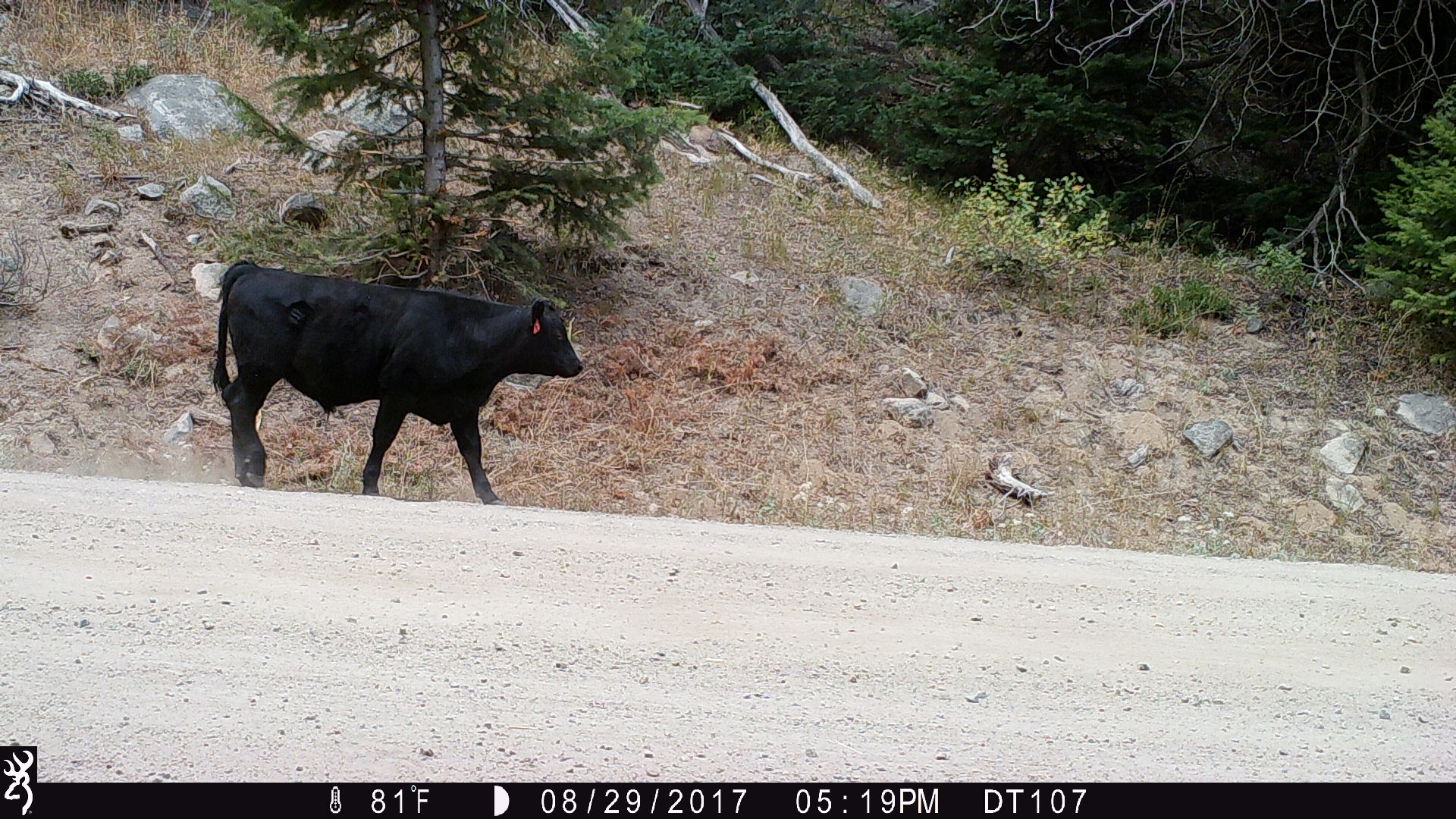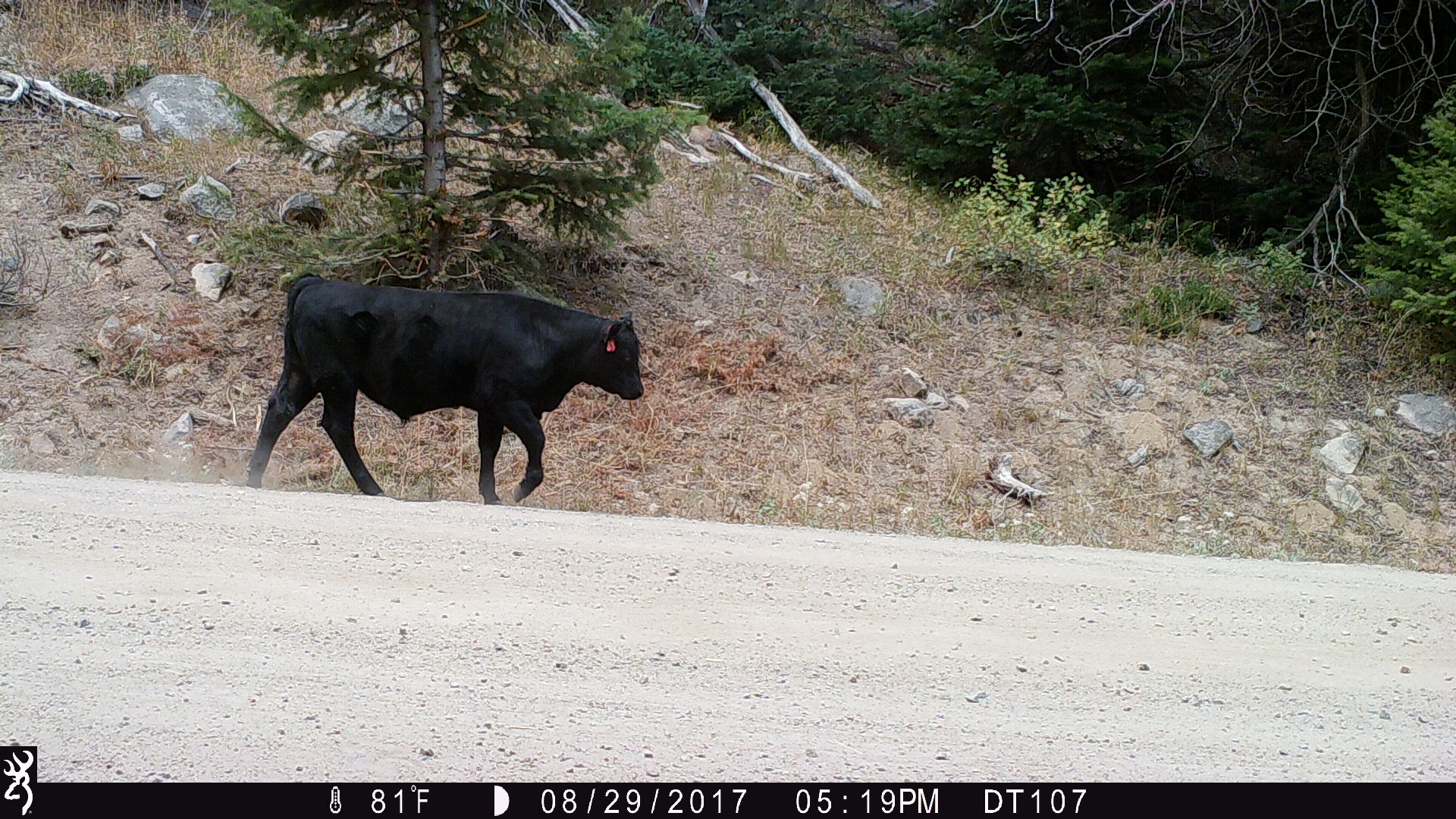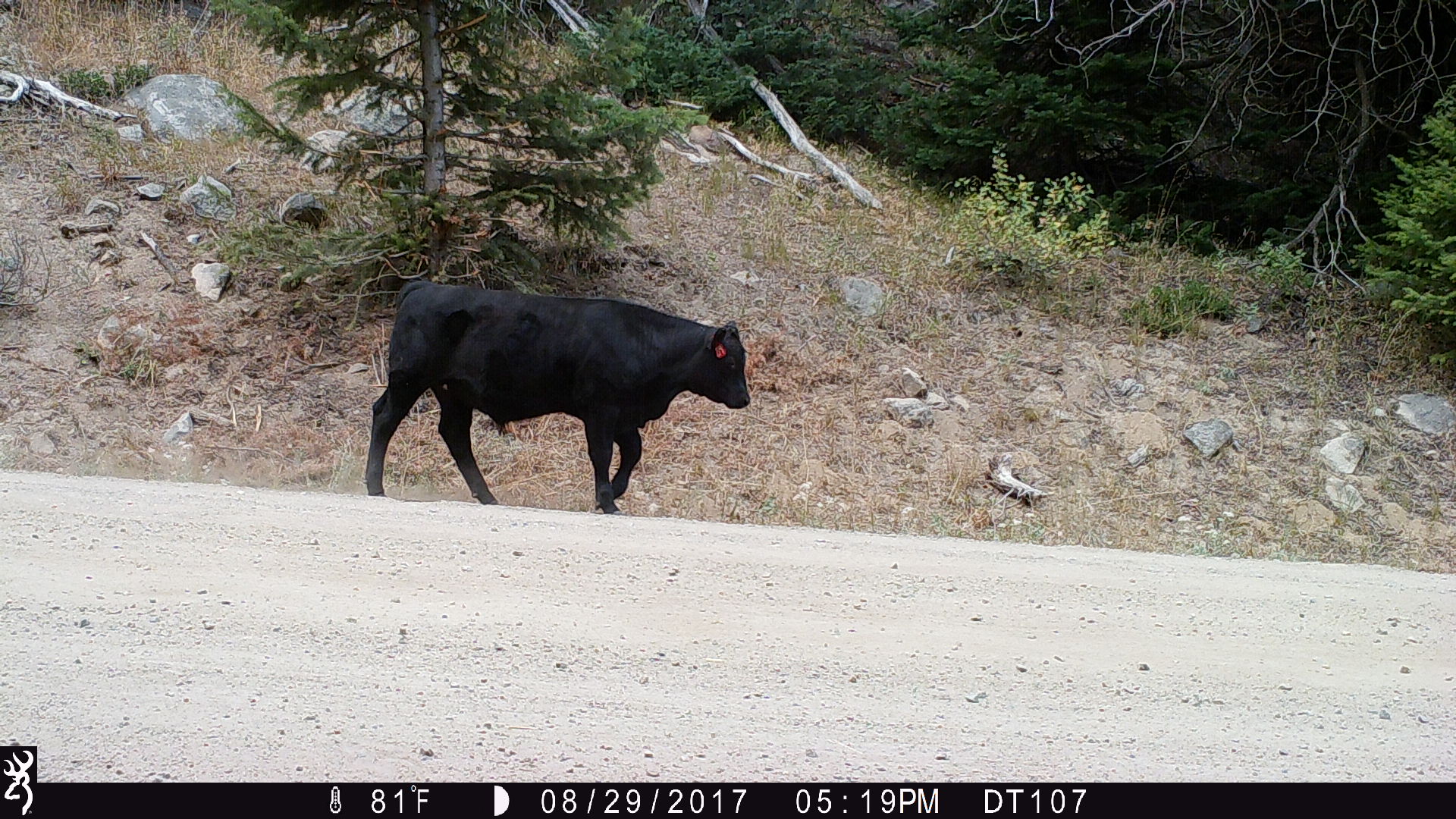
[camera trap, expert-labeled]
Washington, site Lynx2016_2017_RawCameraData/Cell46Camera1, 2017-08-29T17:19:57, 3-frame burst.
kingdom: Animalia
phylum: Chordata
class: Mammalia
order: Artiodactyla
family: Bovidae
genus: Bos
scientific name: Bos taurus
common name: domestic cattle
Domestic cattle (Bos taurus). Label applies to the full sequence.